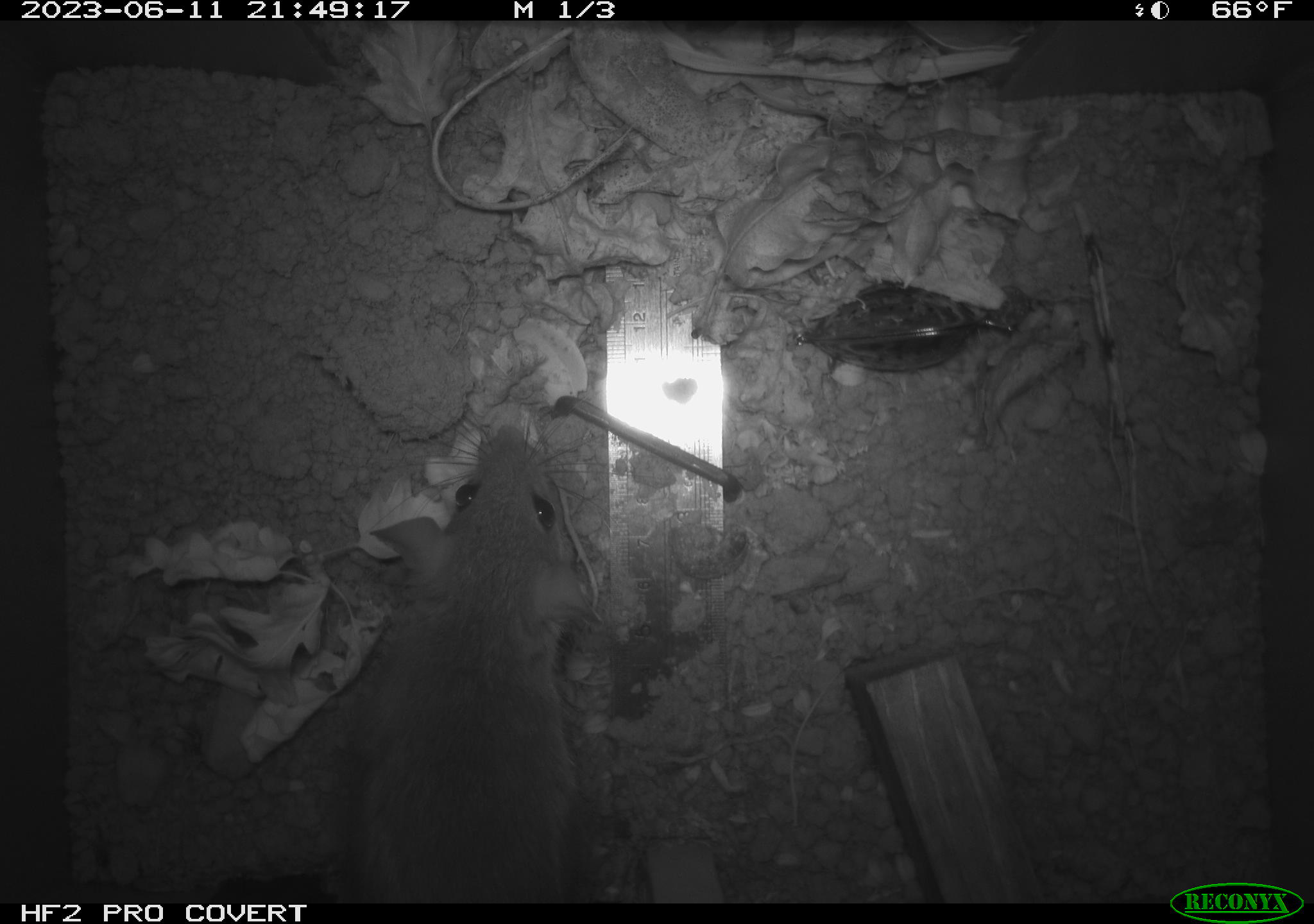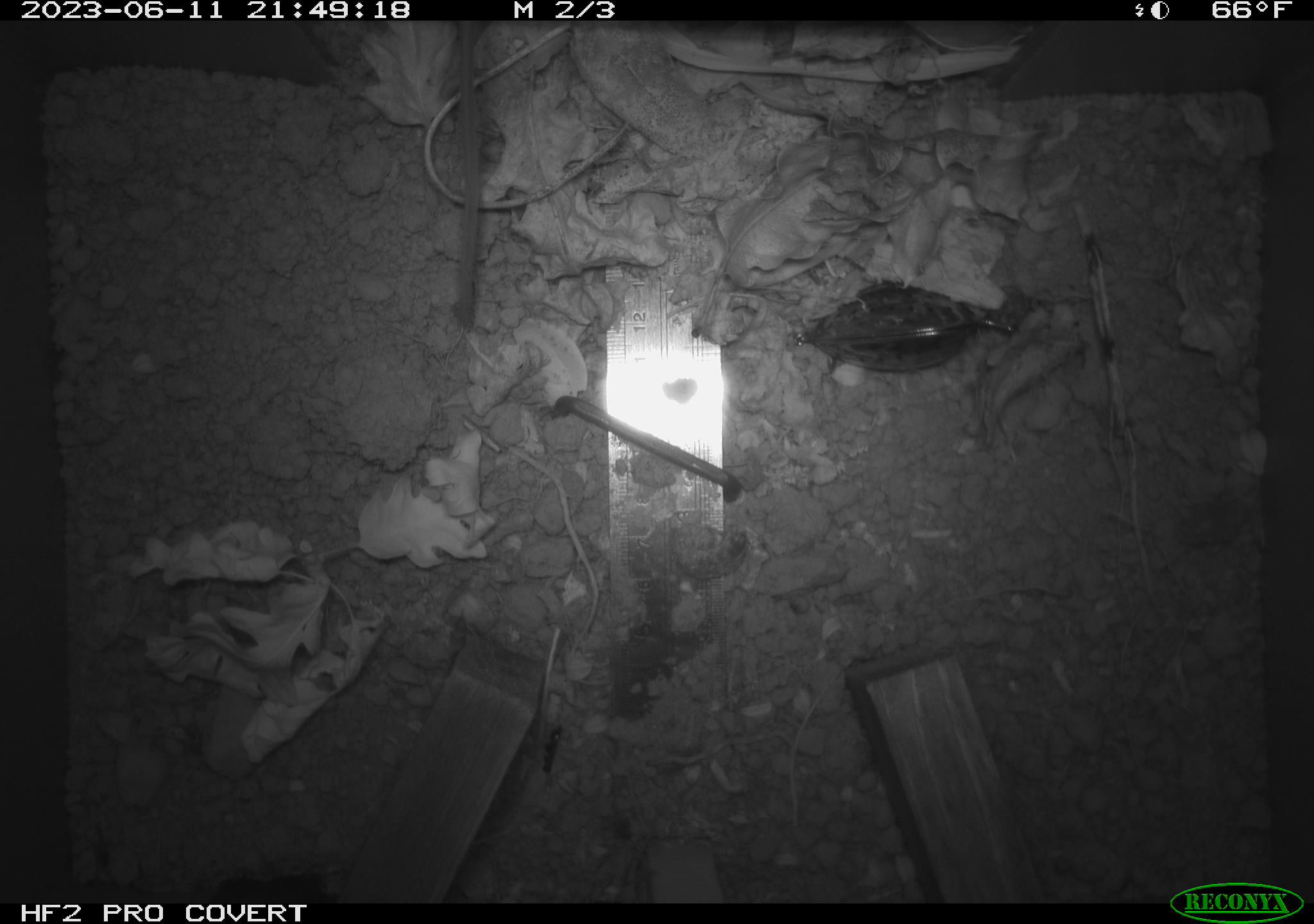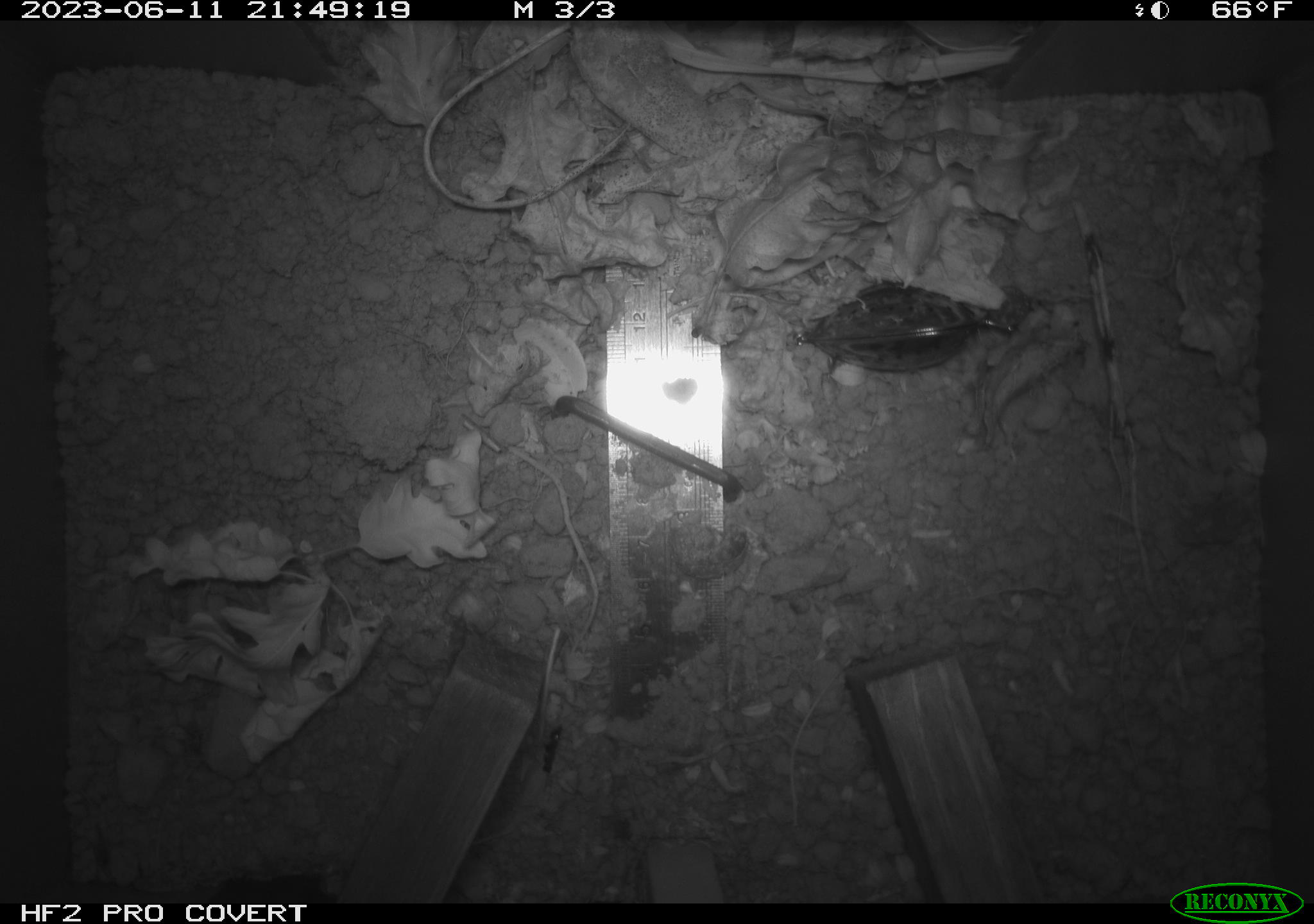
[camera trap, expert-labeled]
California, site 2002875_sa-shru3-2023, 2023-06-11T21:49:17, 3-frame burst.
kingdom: Animalia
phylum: Chordata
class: Mammalia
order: Rodentia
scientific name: Rodentia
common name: mouse species